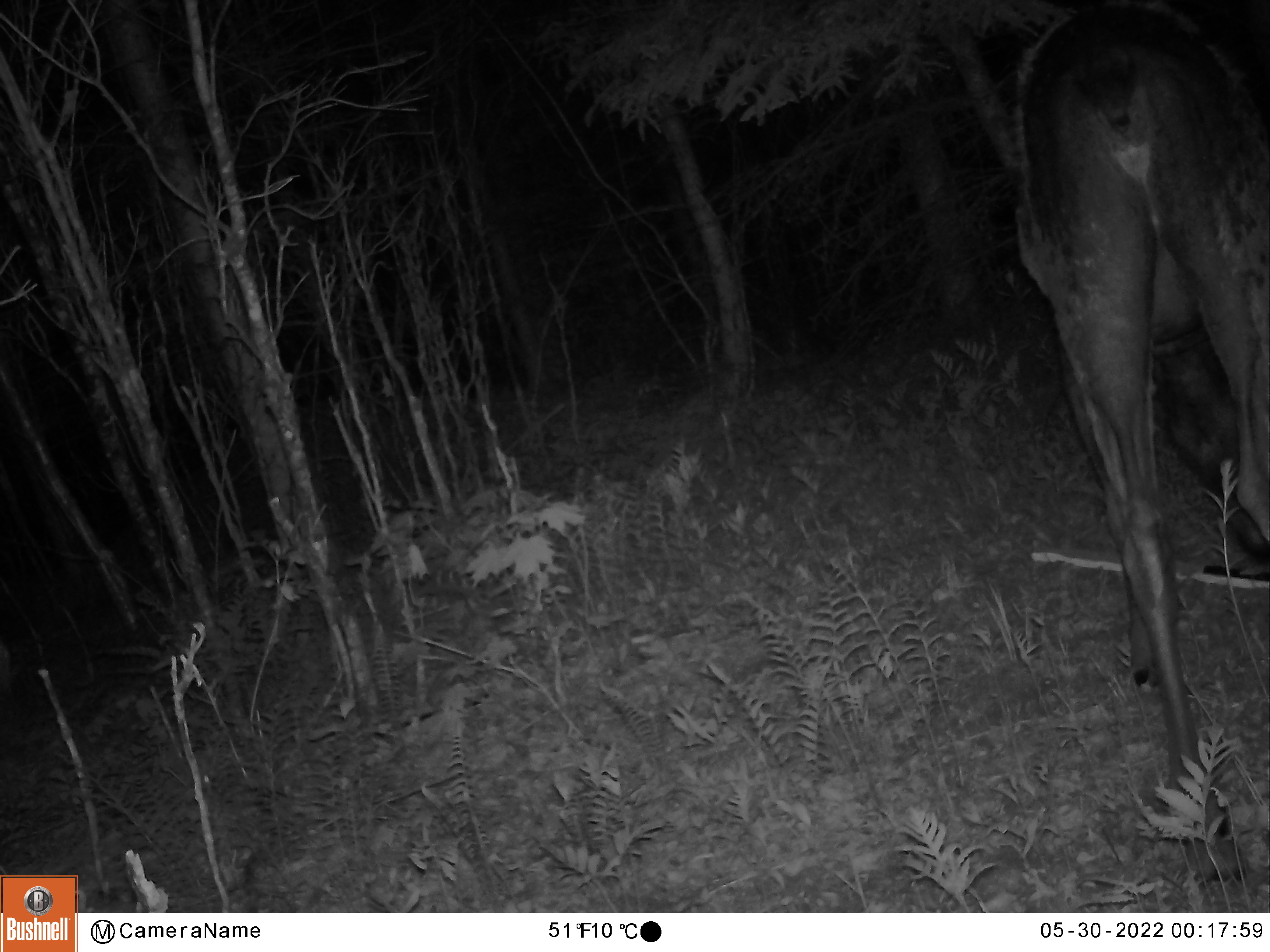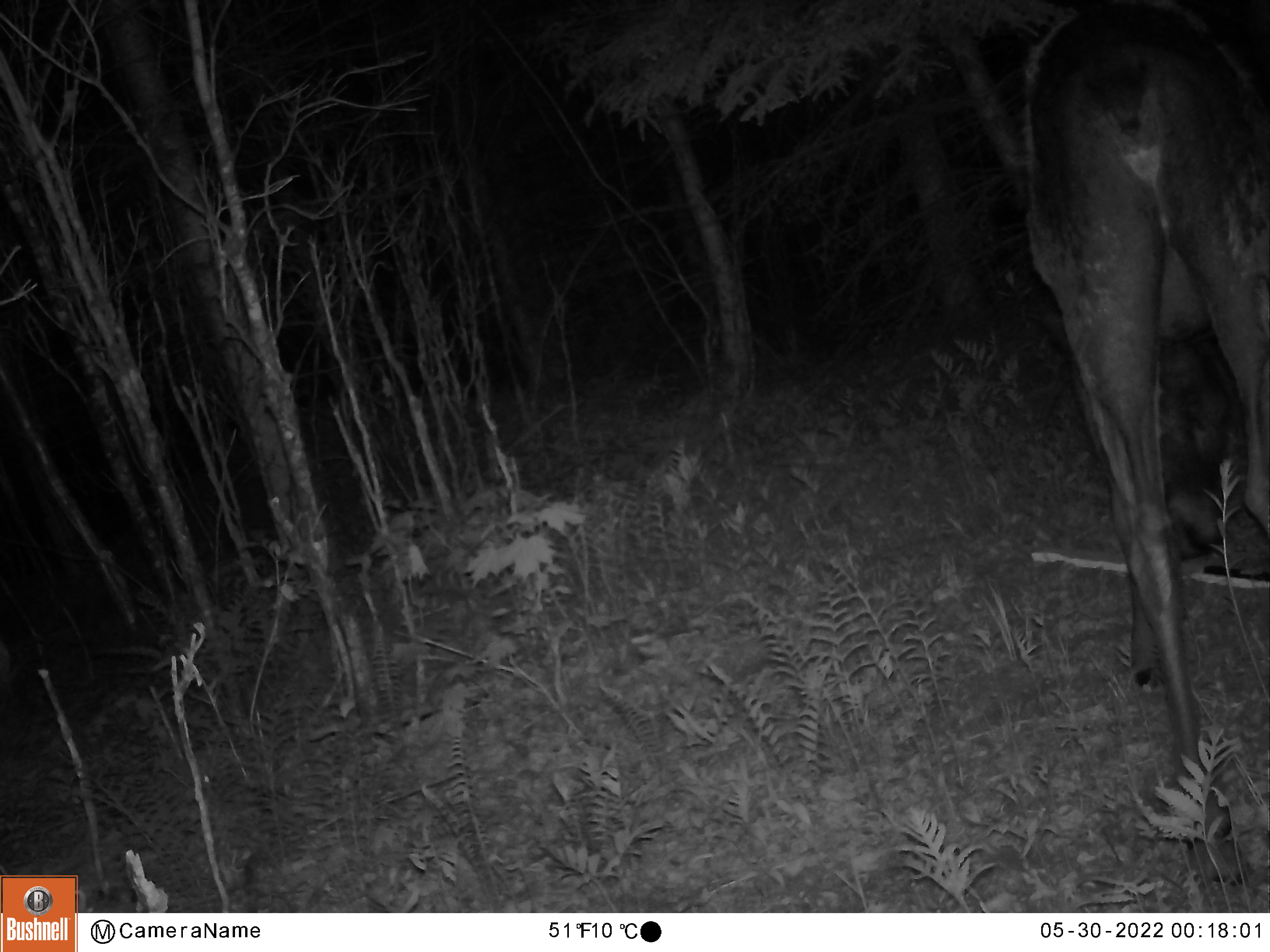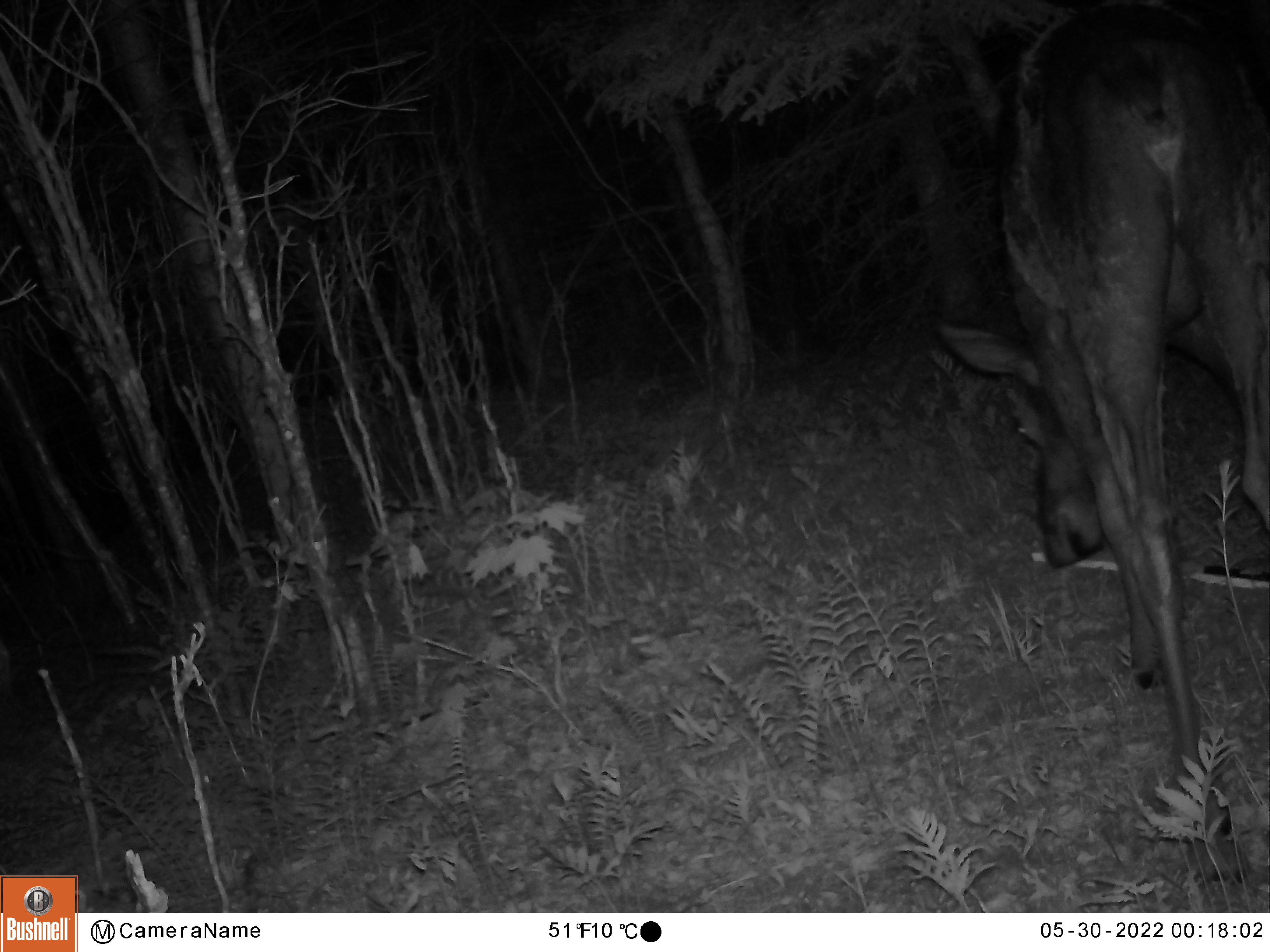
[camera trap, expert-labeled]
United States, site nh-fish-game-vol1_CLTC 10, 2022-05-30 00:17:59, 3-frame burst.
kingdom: Animalia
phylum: Chordata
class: Mammalia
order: Artiodactyla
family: Cervidae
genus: Alces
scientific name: Alces alces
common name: moose